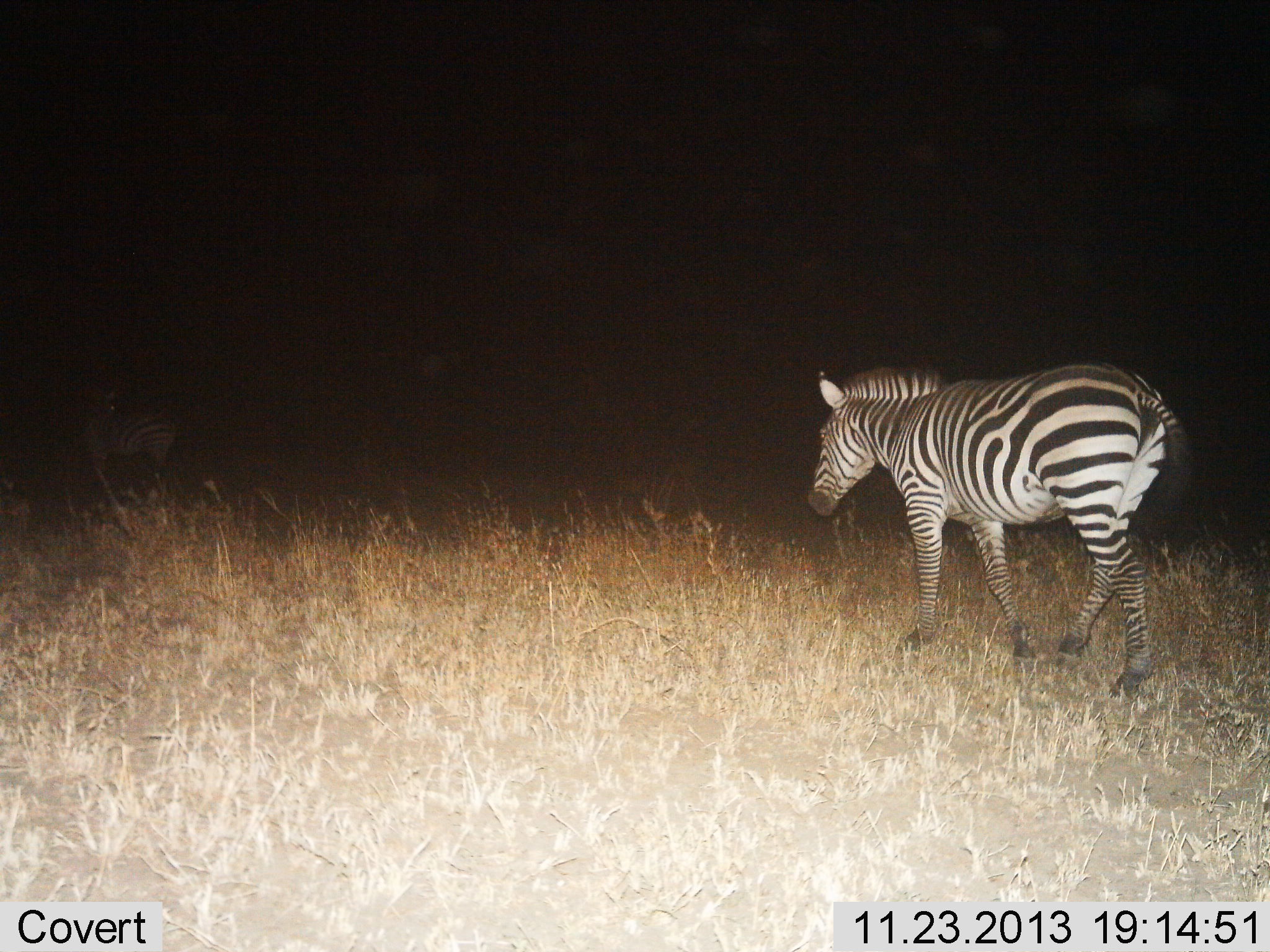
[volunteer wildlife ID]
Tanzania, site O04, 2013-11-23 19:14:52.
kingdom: Animalia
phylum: Chordata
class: Mammalia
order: Perissodactyla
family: Equidae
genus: Equus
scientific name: Equus quagga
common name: plains zebra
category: zebra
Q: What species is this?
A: Zebra (plains zebra) (Equus quagga).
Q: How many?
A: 2.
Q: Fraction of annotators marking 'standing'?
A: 60%.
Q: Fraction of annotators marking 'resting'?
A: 0%.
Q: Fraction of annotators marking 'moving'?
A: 70%.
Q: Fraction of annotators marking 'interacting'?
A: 0%.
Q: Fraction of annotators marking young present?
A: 0%.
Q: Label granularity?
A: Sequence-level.